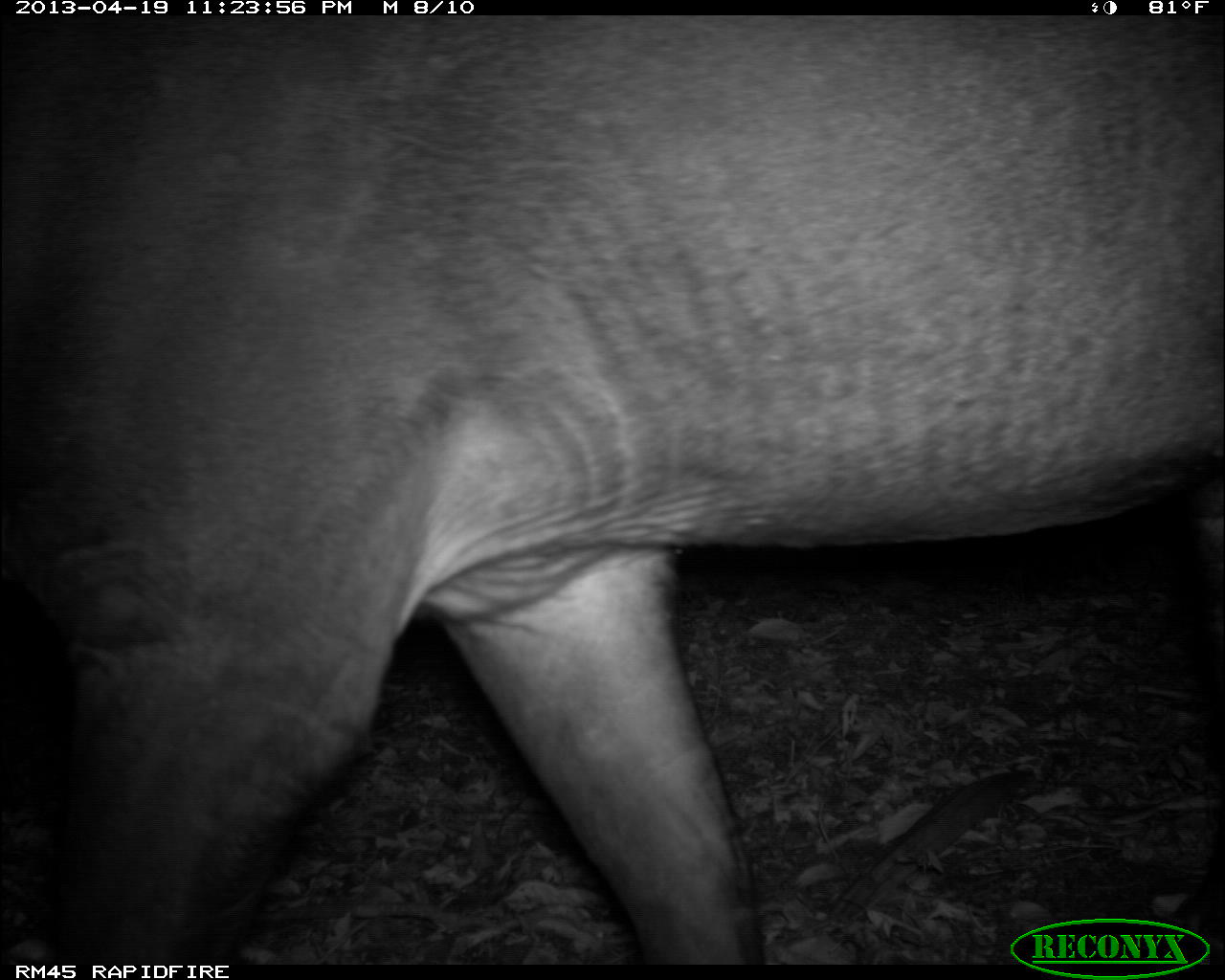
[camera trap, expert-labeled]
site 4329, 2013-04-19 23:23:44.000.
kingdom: Animalia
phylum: Chordata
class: Mammalia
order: Perissodactyla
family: Tapiridae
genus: Tapirus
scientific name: Tapirus bairdii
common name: baird's tapir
Tapirus bairdii (baird's tapir), count 1.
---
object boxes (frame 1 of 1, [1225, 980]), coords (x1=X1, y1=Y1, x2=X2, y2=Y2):
tapirus bairdii: (x1=1, y1=16, x2=1225, y2=965)